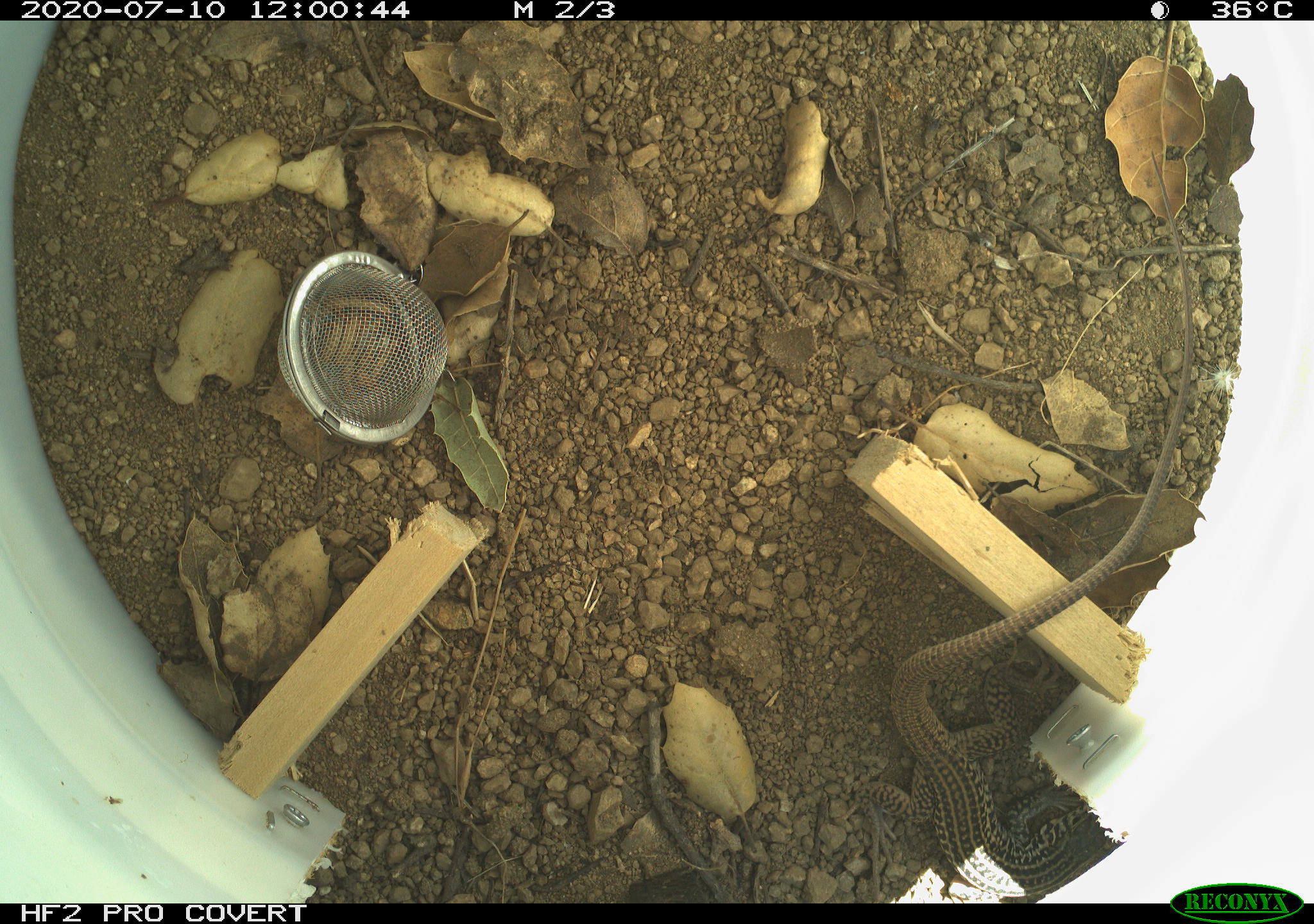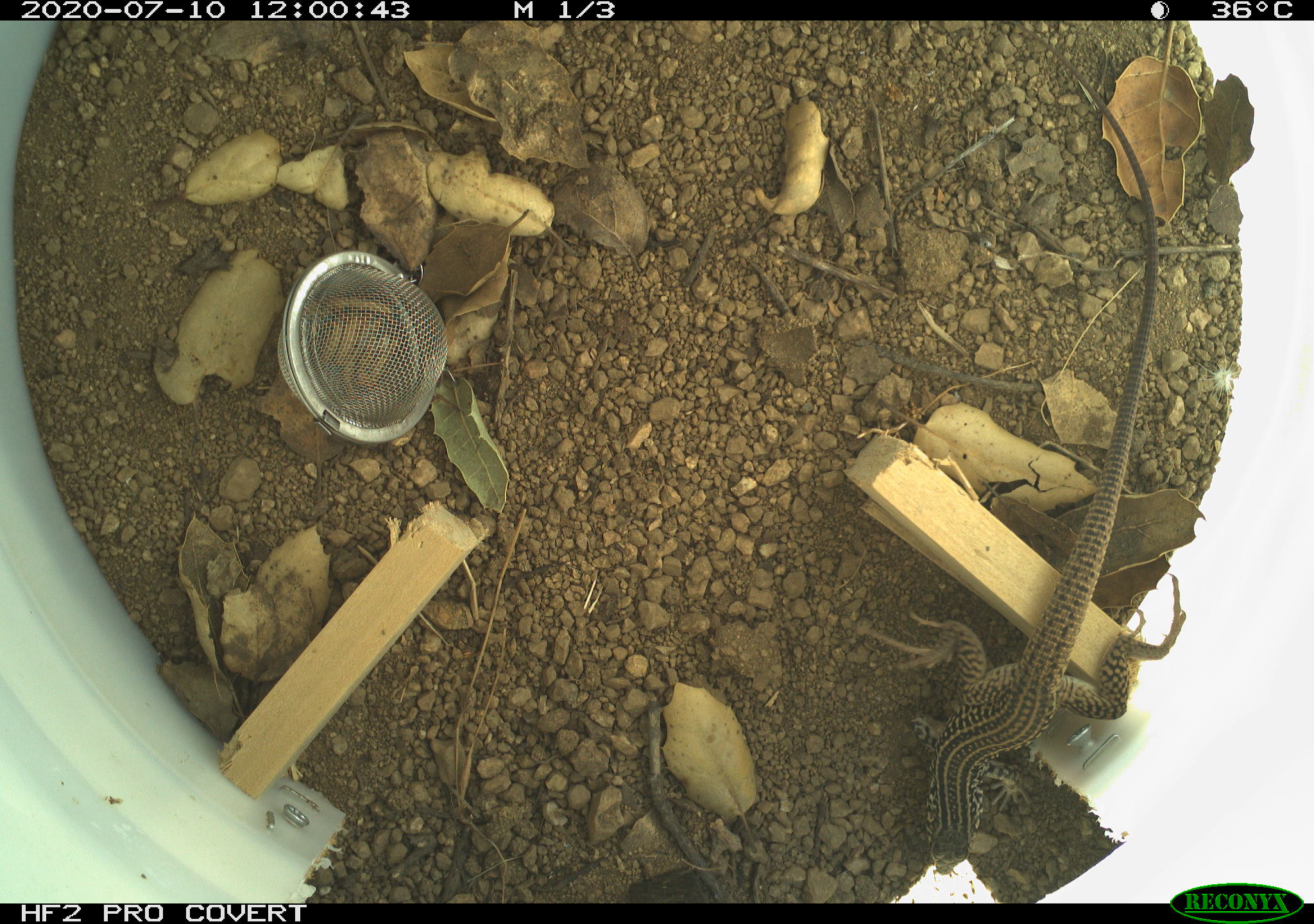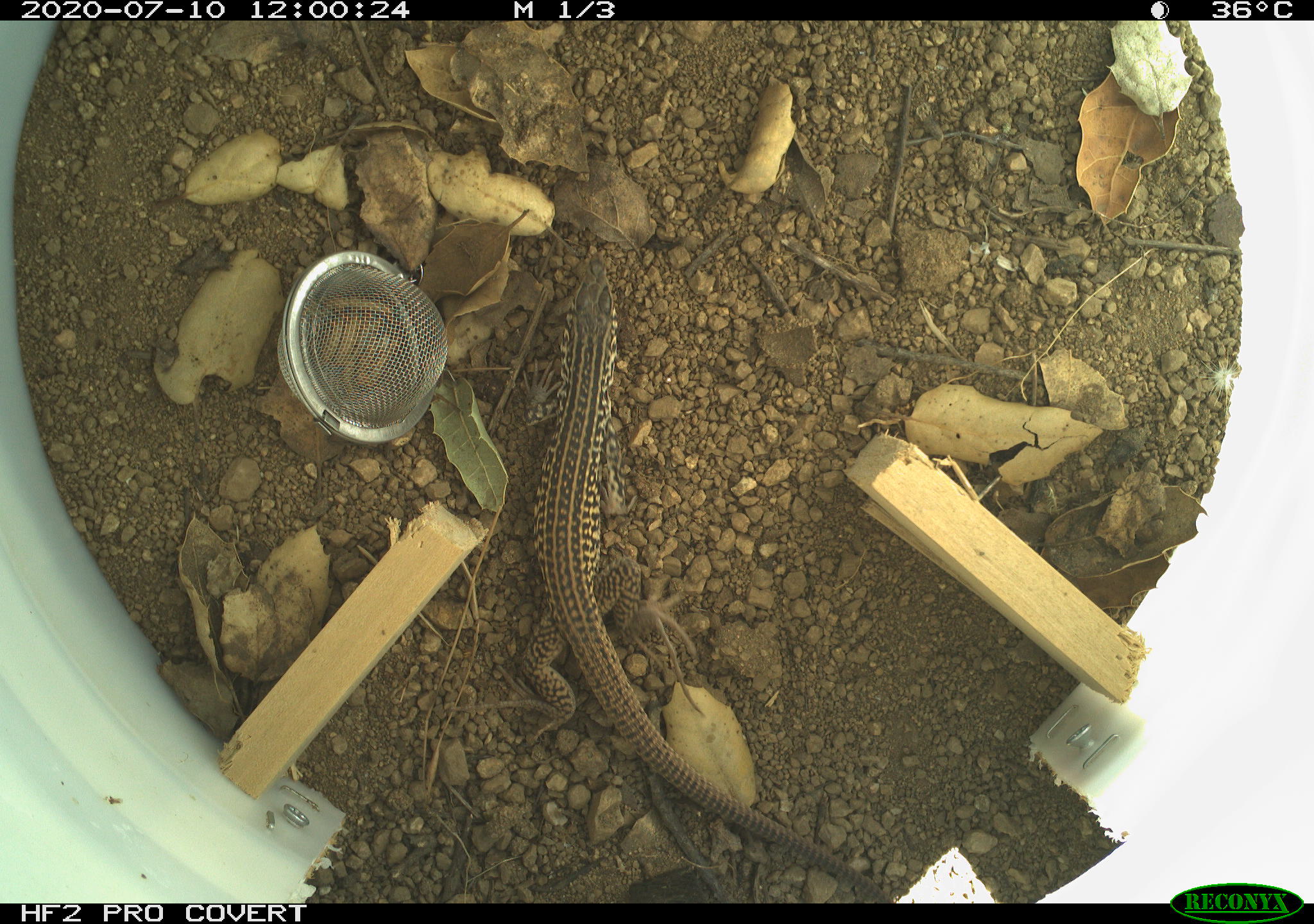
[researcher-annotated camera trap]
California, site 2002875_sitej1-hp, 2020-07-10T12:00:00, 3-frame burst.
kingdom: Animalia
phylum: Chordata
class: Reptilia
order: Squamata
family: Teiidae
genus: Aspidoscelis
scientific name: Aspidoscelis tigris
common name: western whiptail